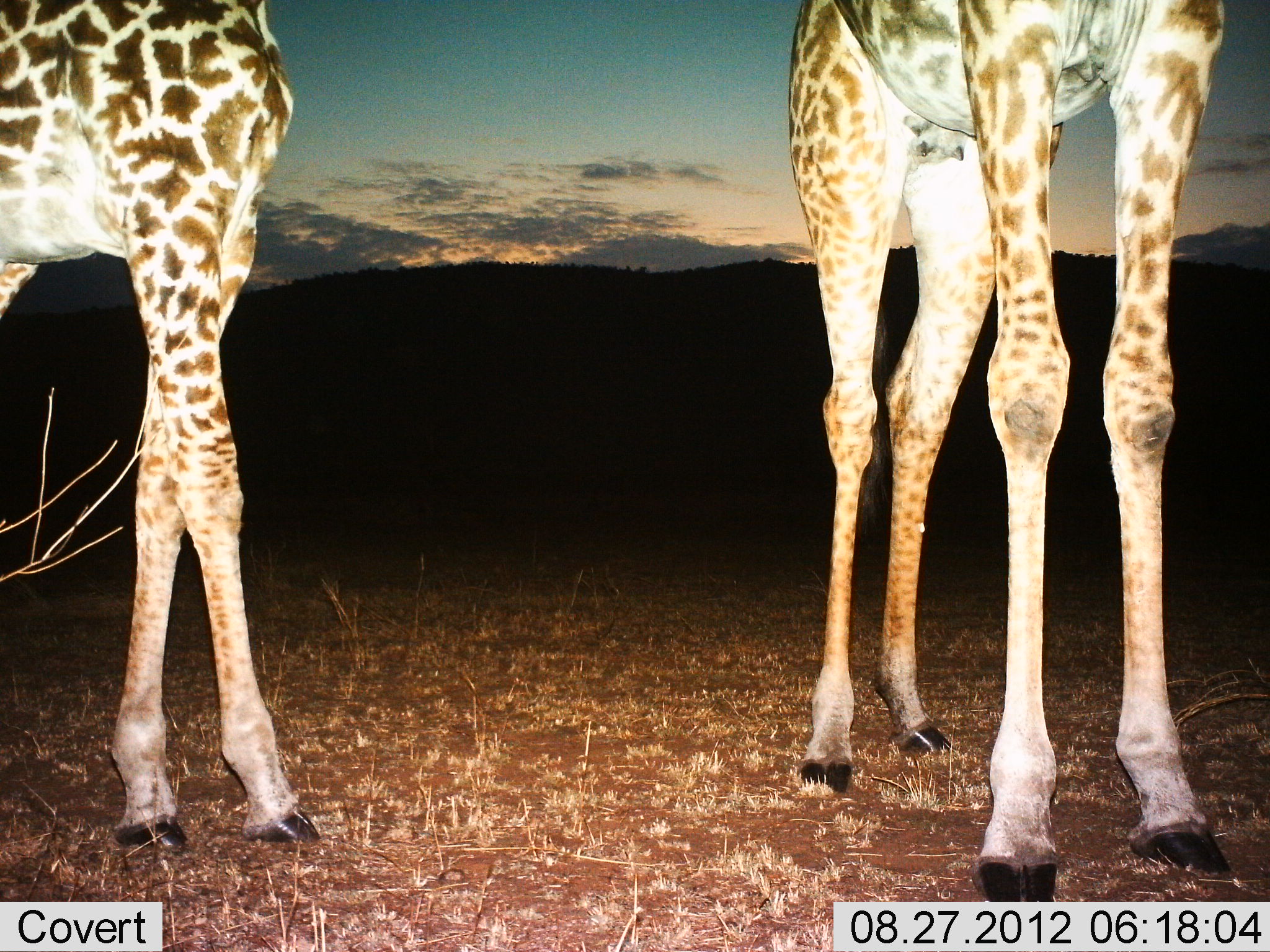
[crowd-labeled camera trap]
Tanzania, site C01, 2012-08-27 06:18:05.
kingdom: Animalia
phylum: Chordata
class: Mammalia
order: Artiodactyla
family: Giraffidae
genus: Giraffa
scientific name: Giraffa camelopardalis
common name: giraffe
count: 2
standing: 100%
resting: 0%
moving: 0%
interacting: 0%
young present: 10%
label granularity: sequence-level